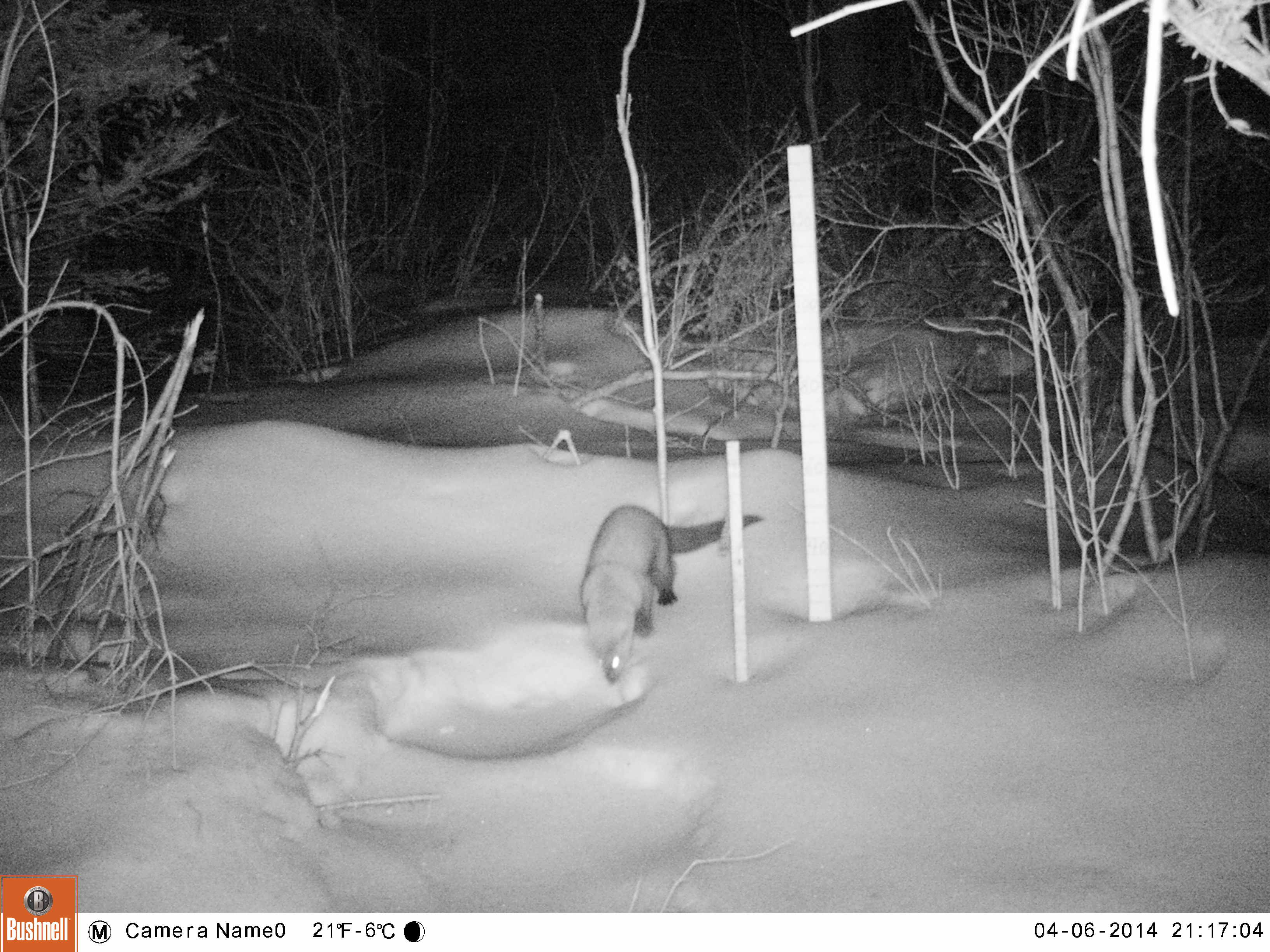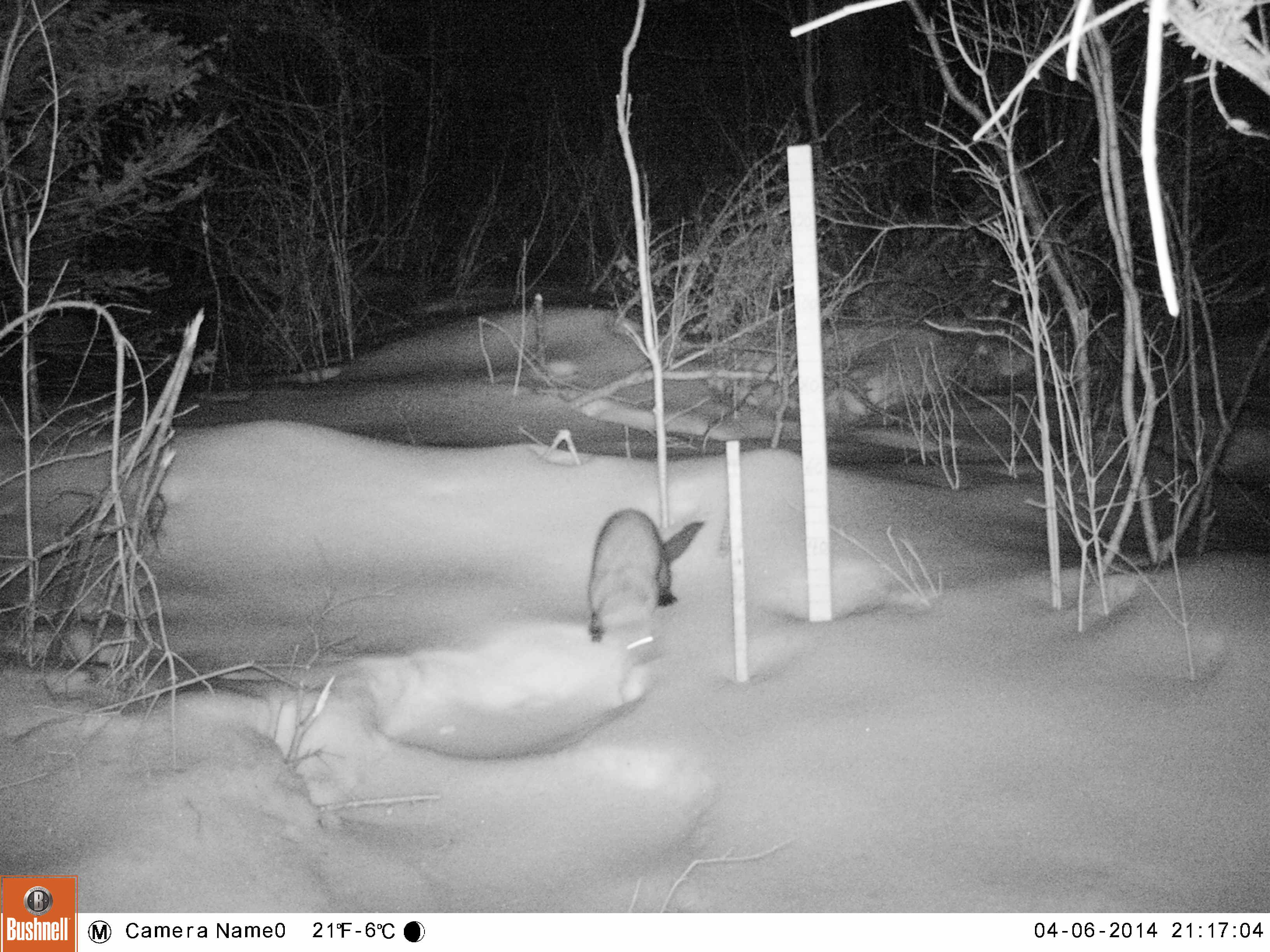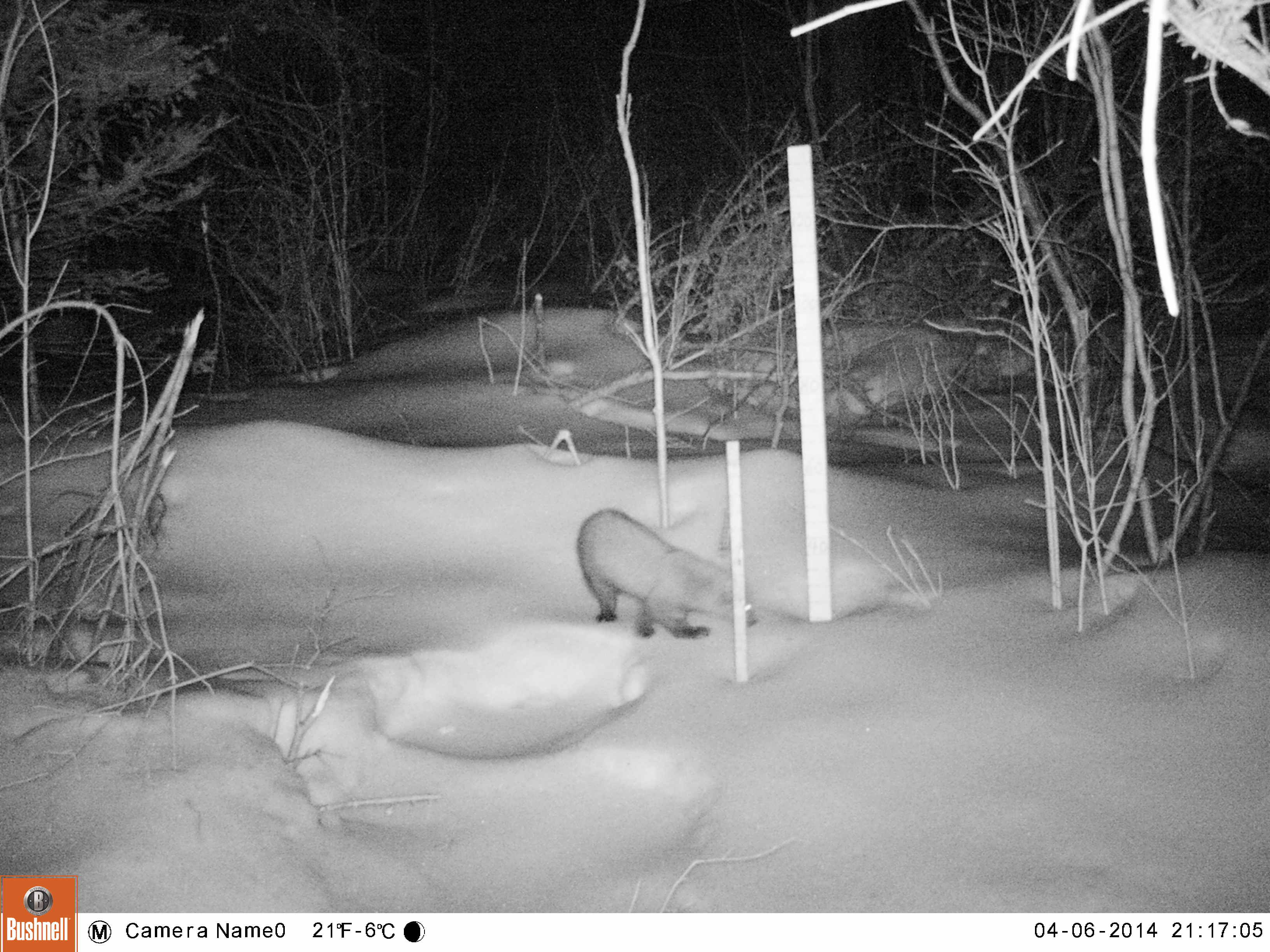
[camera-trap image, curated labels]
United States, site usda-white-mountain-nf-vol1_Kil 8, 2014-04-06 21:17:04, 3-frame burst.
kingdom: Animalia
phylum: Chordata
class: Mammalia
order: Carnivora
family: Mustelidae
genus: Pekania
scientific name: Pekania pennanti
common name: fisher